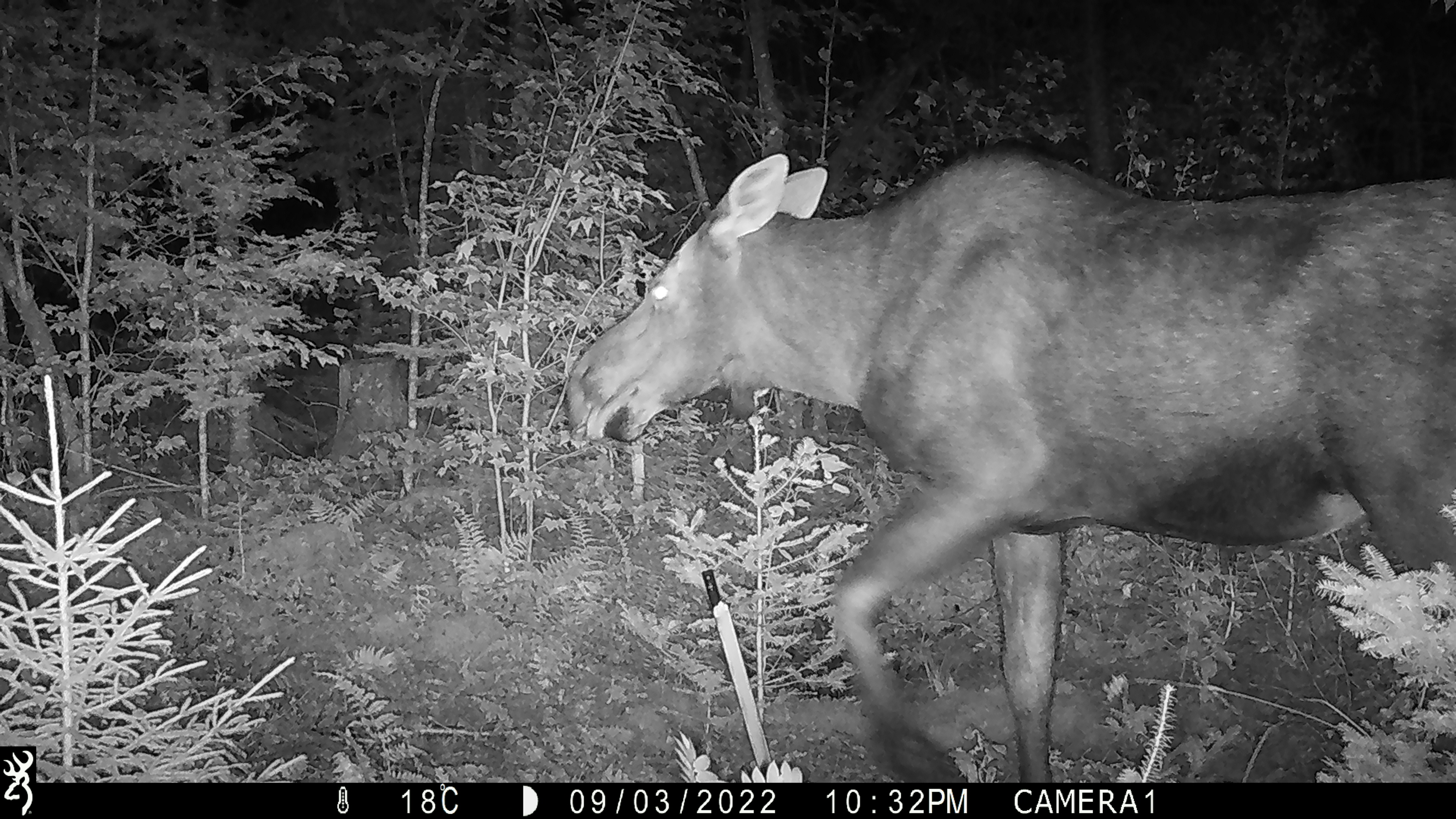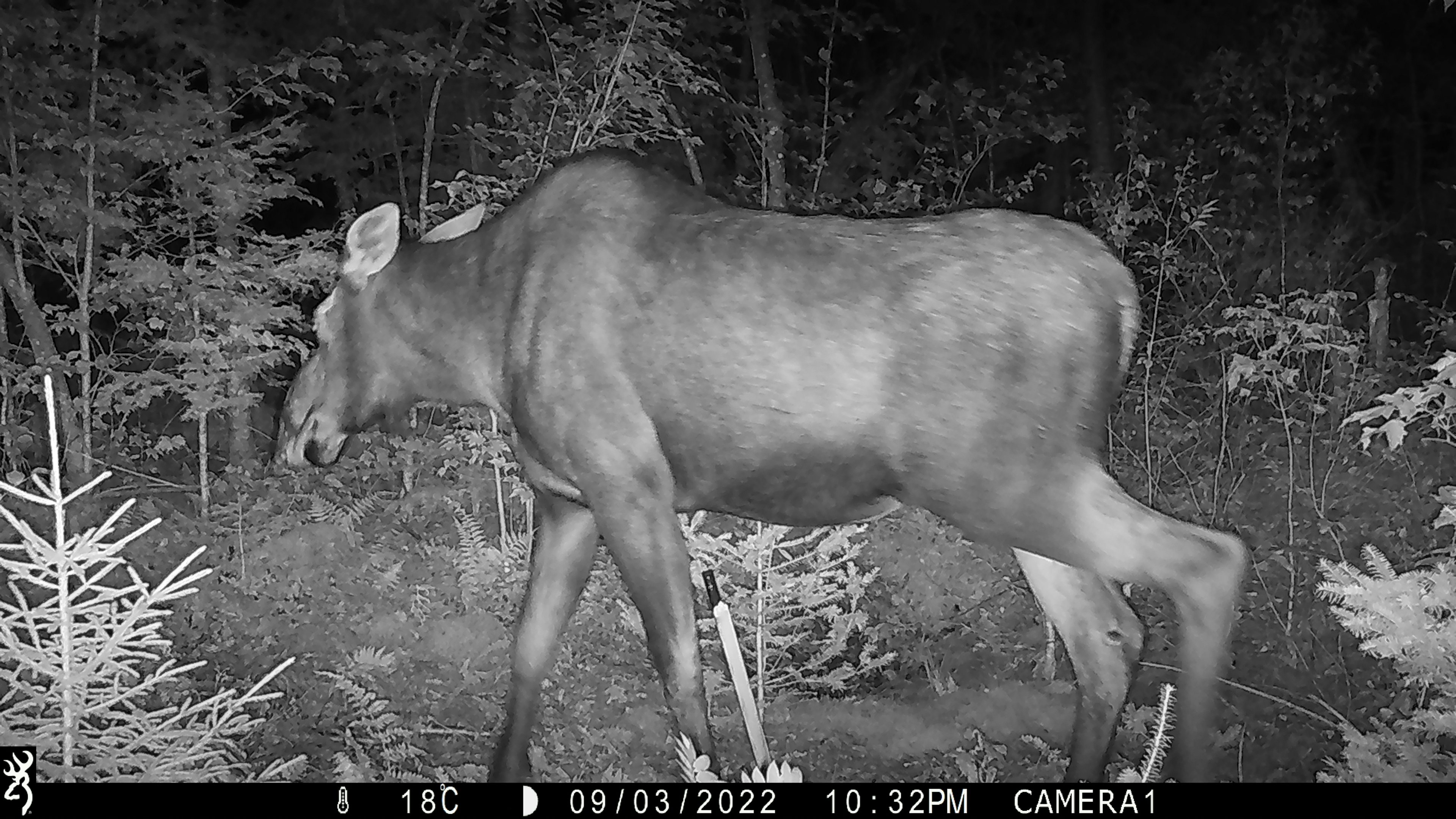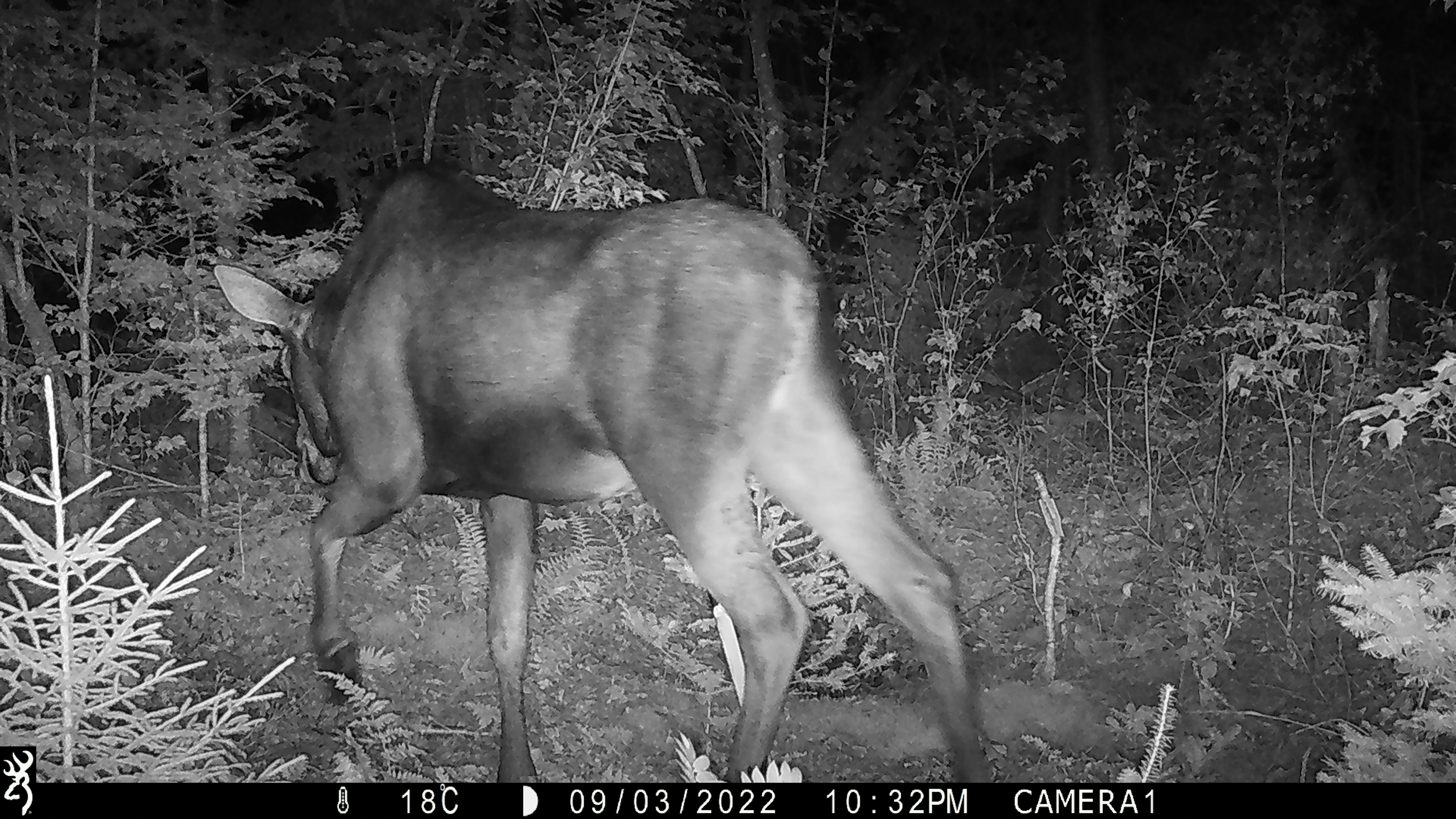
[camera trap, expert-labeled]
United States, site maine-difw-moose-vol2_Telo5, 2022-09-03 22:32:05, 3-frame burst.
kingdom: Animalia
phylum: Chordata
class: Mammalia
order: Artiodactyla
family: Cervidae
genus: Alces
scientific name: Alces alces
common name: moose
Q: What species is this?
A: Moose (Alces alces).